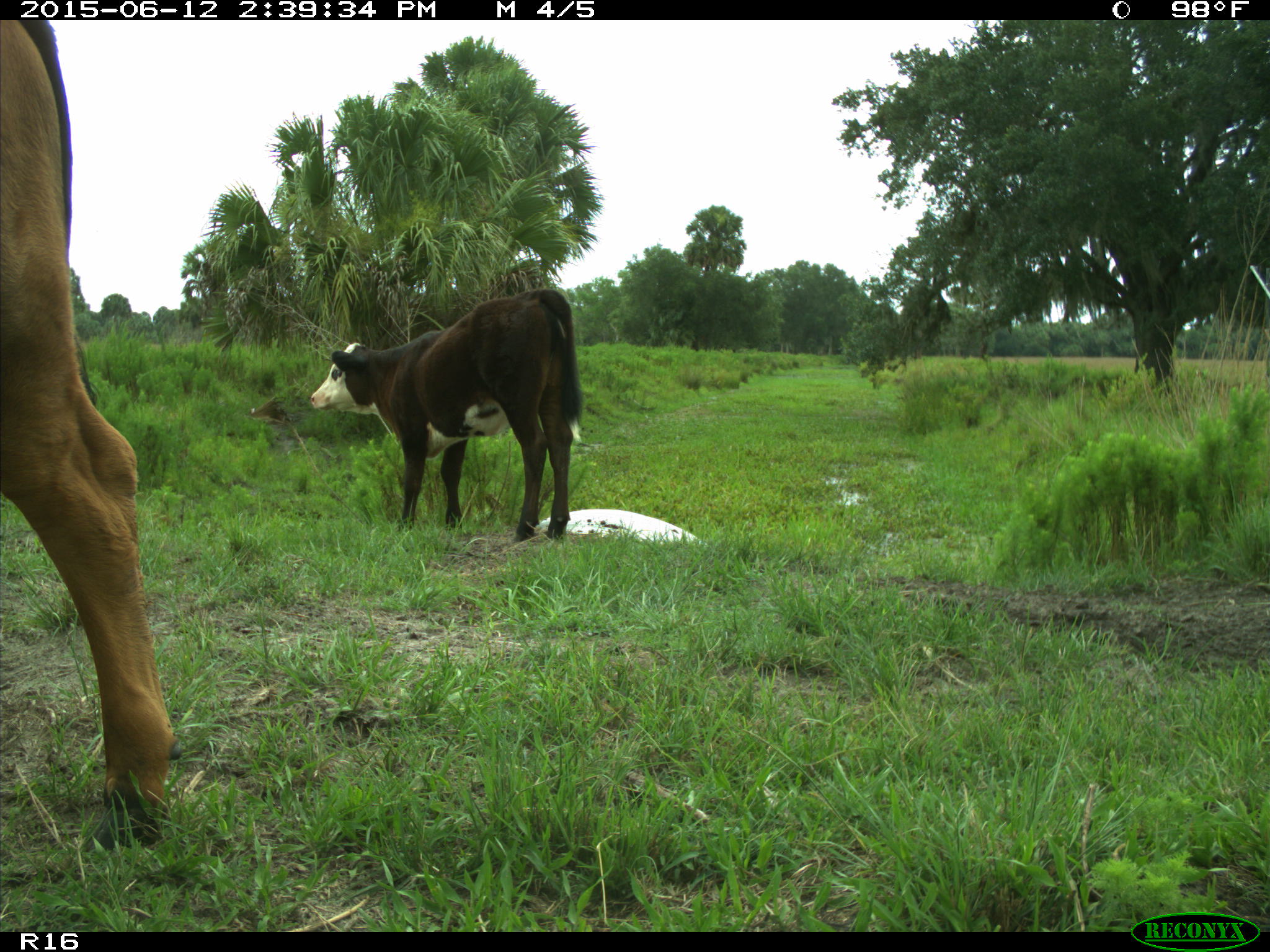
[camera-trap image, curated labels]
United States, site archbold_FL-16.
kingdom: Animalia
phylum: Chordata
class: Mammalia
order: Artiodactyla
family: Bovidae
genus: Bos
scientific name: Bos taurus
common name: domestic cow